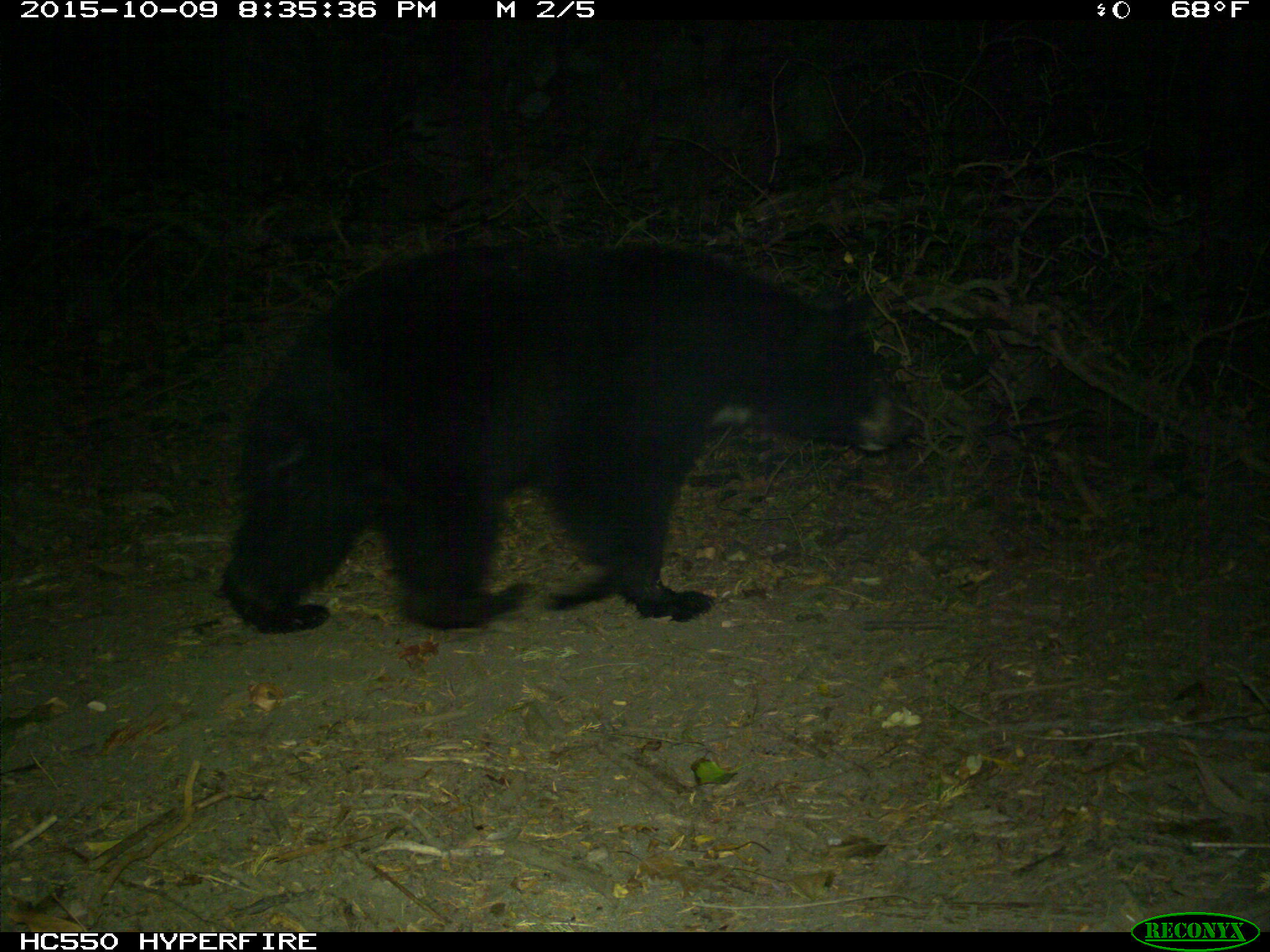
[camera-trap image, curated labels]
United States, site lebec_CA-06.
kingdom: Animalia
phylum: Chordata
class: Mammalia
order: Carnivora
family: Ursidae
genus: Ursus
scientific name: Ursus americanus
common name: american black bear